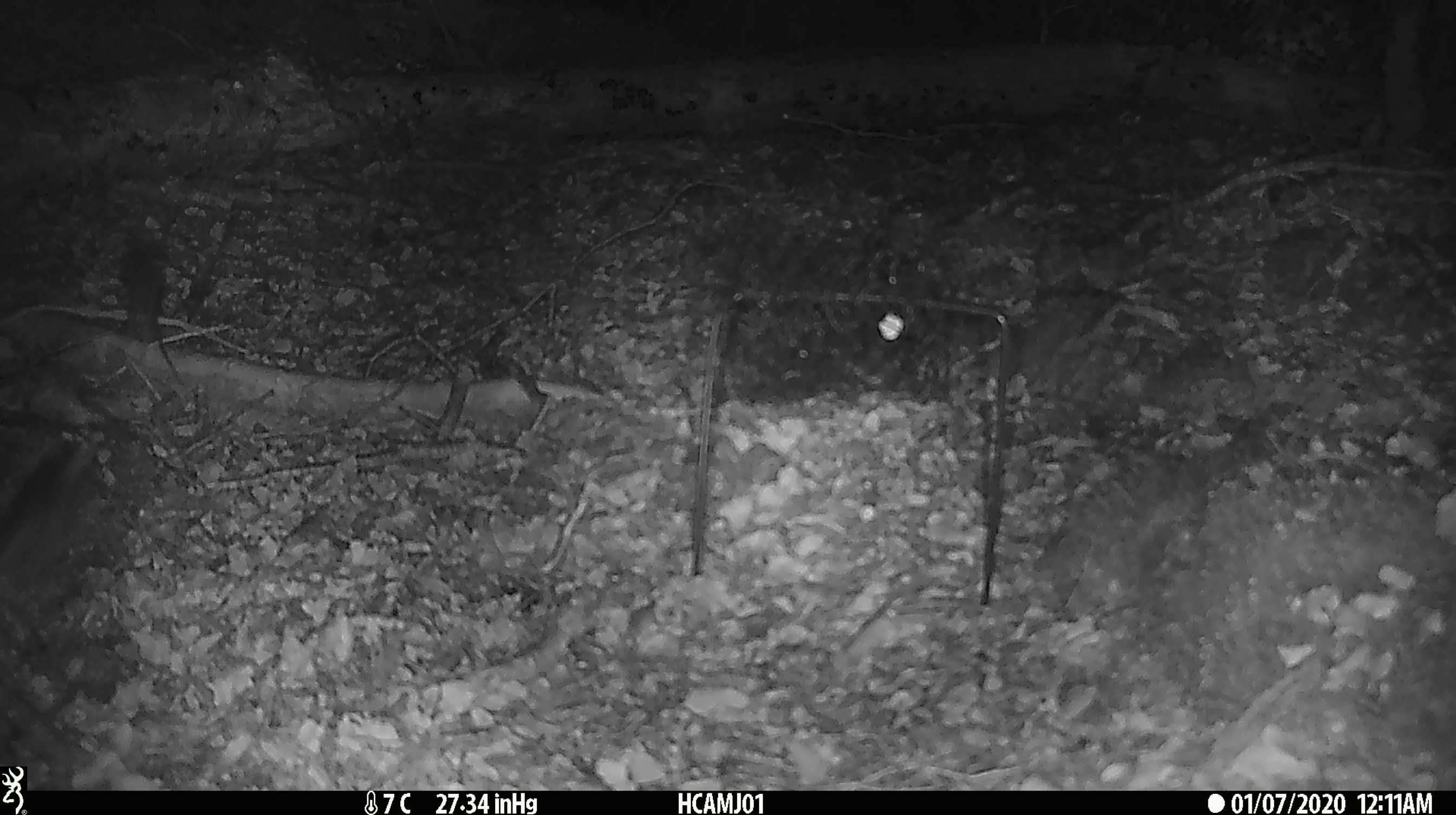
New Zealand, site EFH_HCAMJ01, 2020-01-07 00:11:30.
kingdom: Animalia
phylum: Chordata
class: Mammalia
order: Rodentia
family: Muridae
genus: Mus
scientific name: Mus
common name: mouse